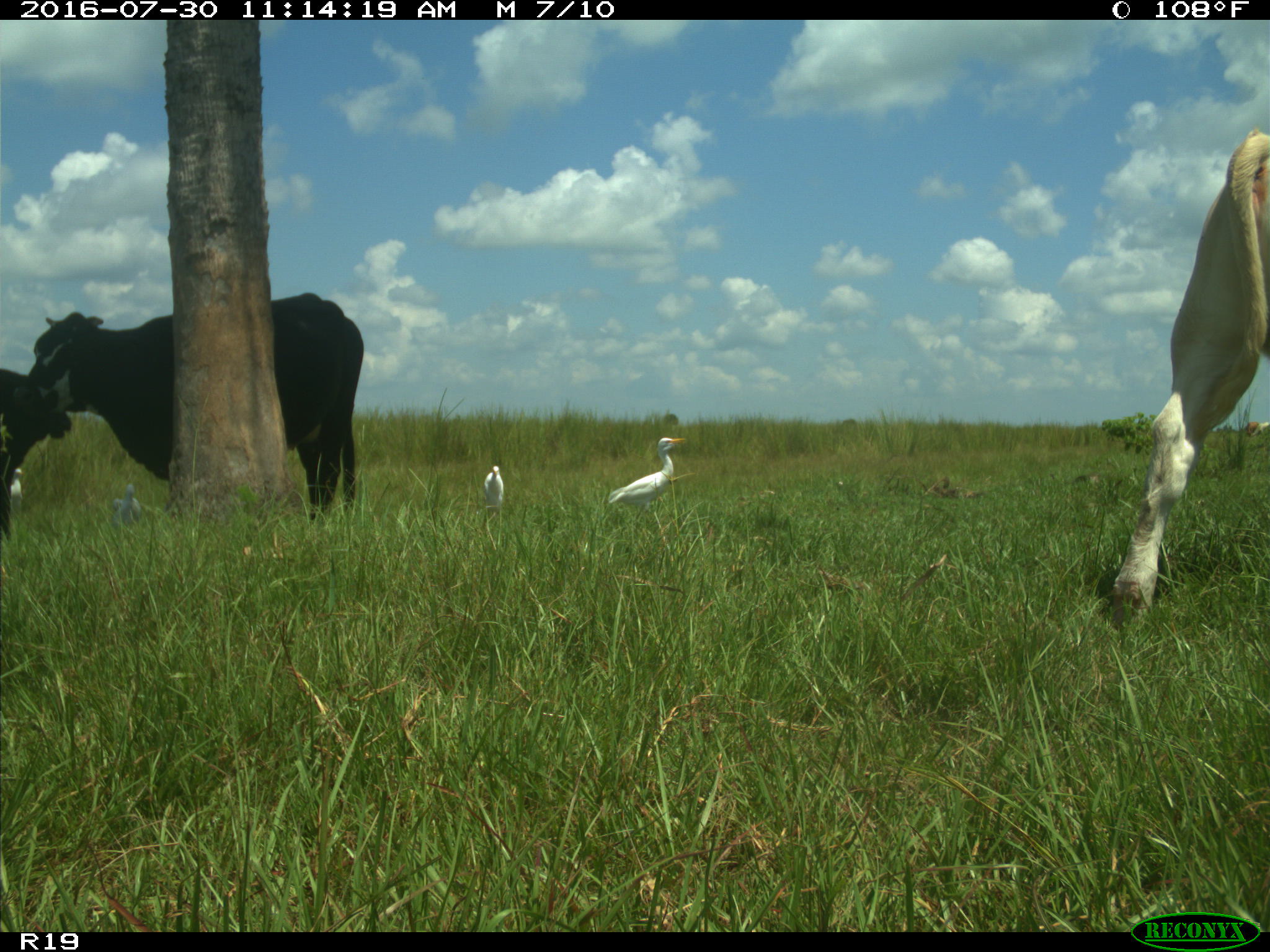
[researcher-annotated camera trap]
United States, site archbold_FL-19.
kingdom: Animalia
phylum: Chordata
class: Mammalia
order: Artiodactyla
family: Bovidae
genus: Bos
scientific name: Bos taurus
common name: domestic cow